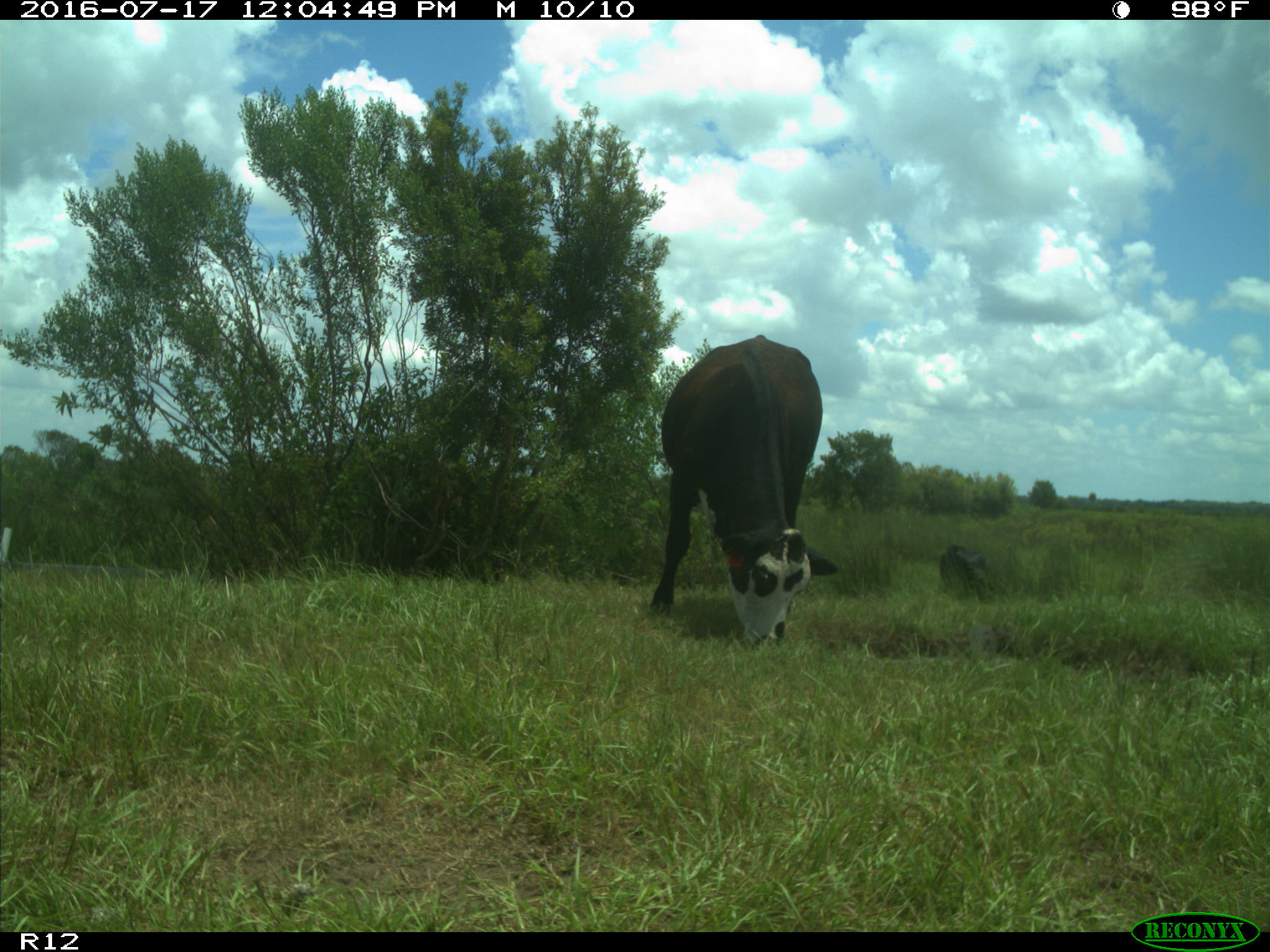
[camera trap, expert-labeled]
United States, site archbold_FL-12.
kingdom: Animalia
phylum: Chordata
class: Mammalia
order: Artiodactyla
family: Bovidae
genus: Bos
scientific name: Bos taurus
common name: domestic cow